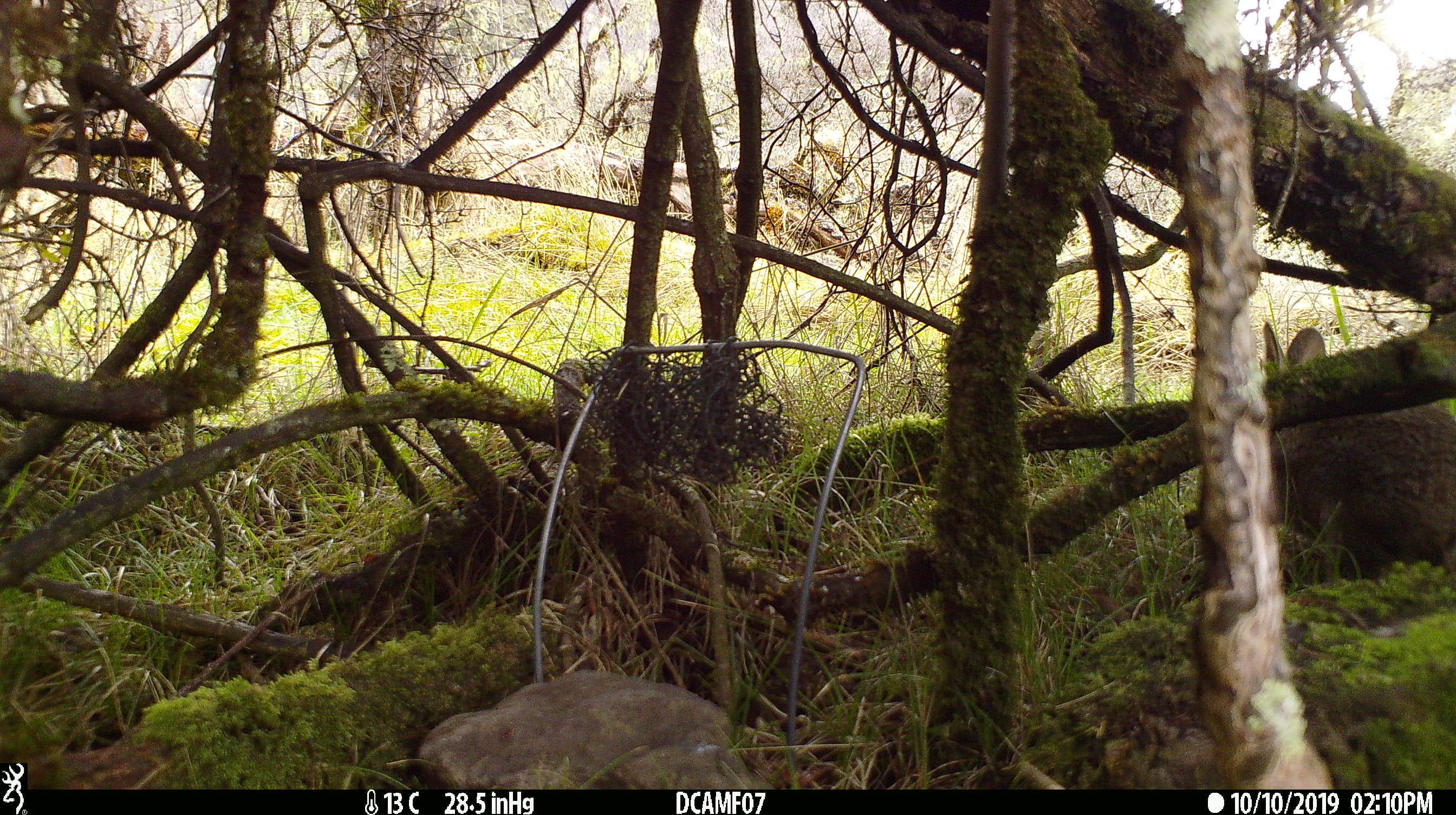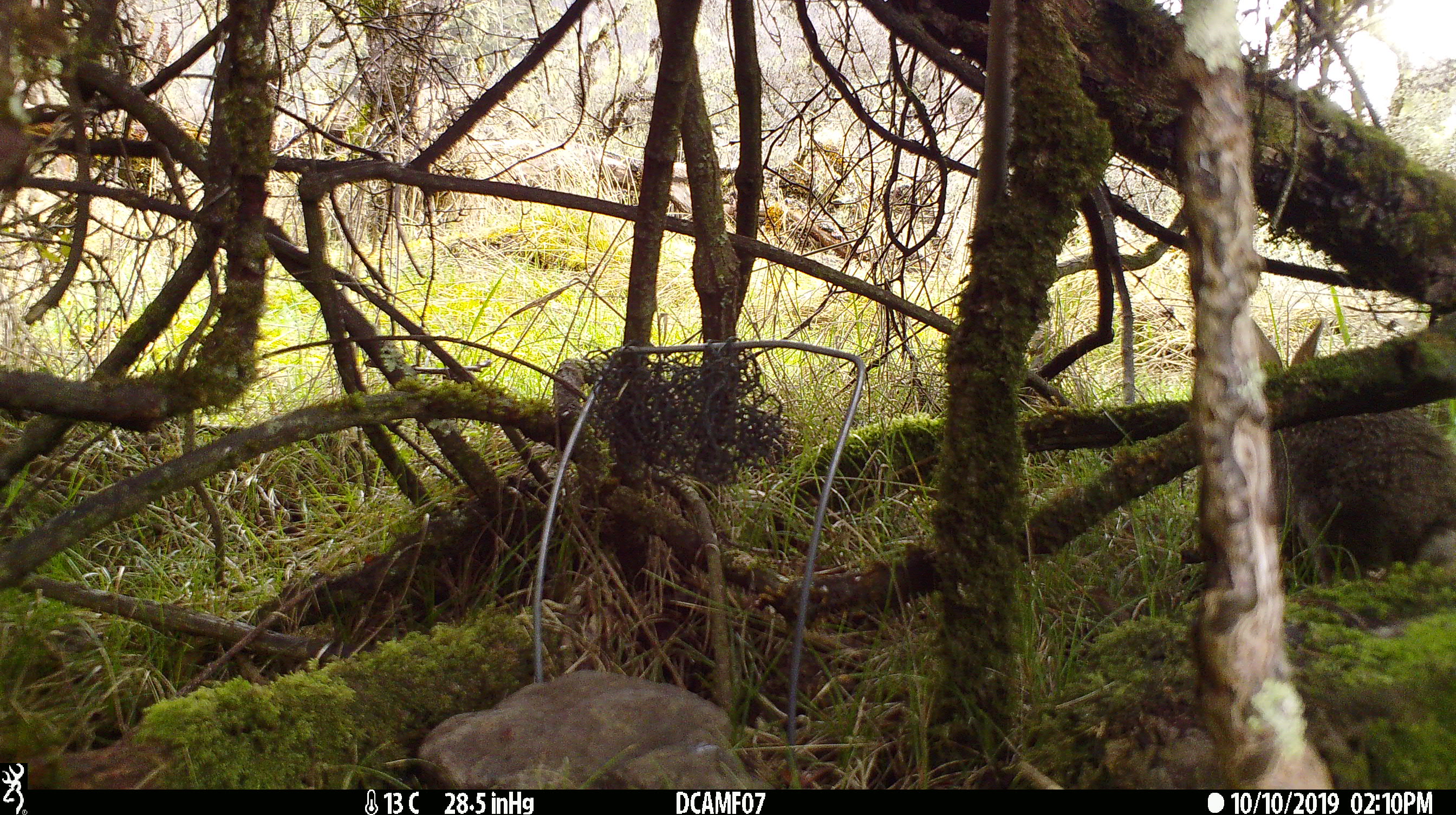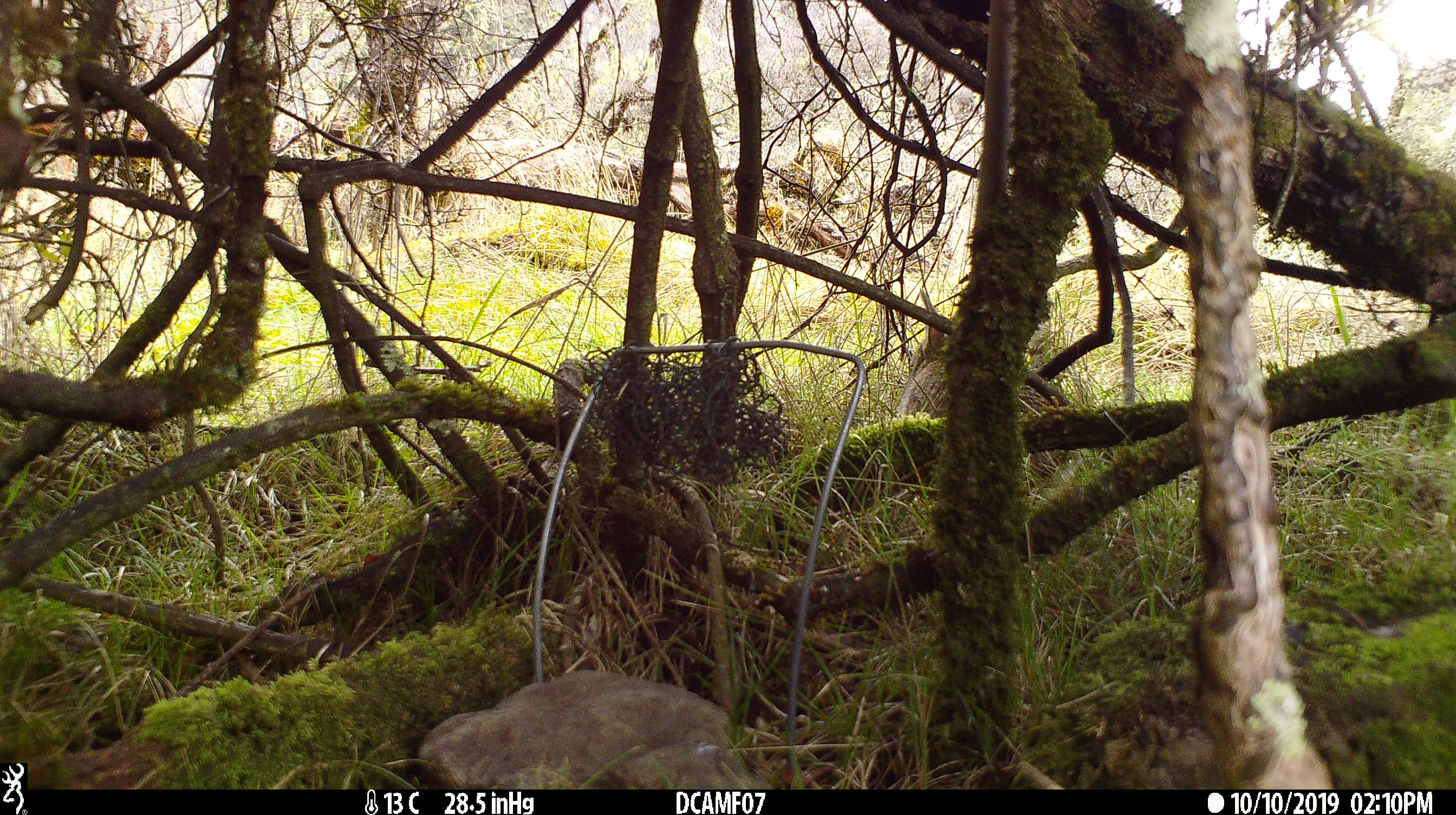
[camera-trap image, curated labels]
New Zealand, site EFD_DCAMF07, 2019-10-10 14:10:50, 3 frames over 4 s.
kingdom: Animalia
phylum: Chordata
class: Mammalia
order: Lagomorpha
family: Leporidae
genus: Oryctolagus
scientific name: Oryctolagus cuniculus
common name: european rabbit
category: rabbit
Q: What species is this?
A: Rabbit (european rabbit) (Oryctolagus cuniculus).